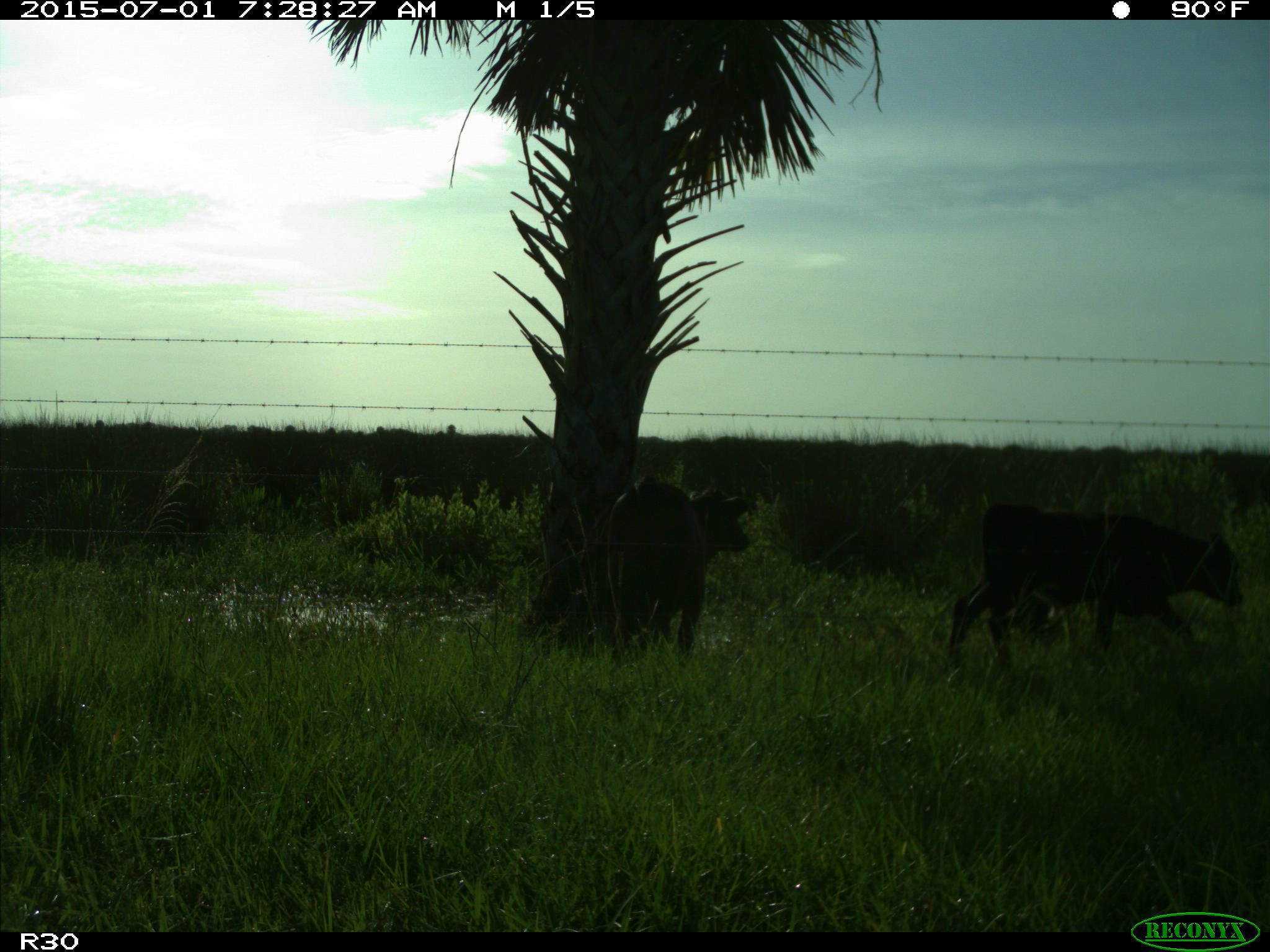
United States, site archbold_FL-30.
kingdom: Animalia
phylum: Chordata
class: Mammalia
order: Artiodactyla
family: Bovidae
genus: Bos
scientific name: Bos taurus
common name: domestic cow